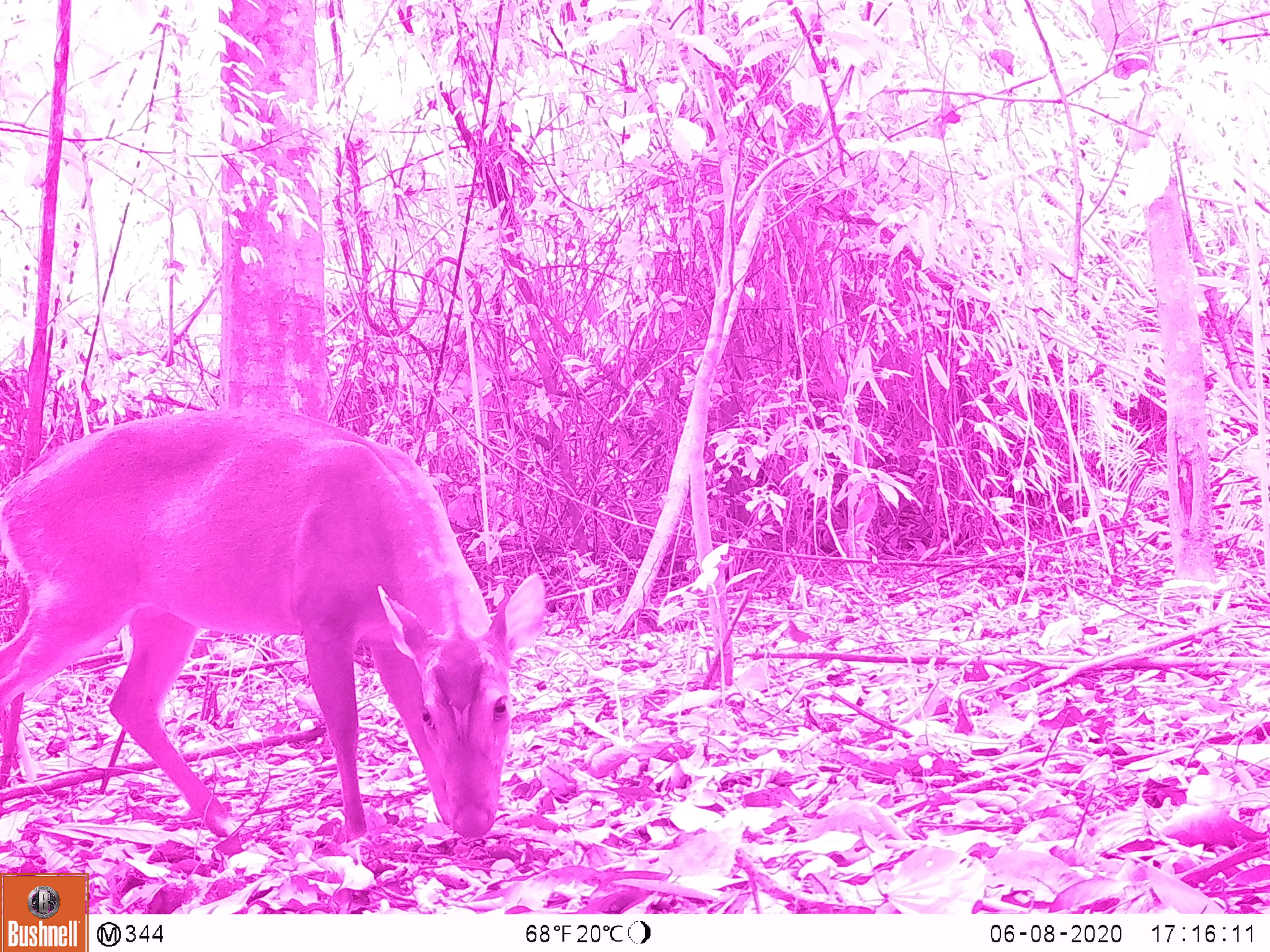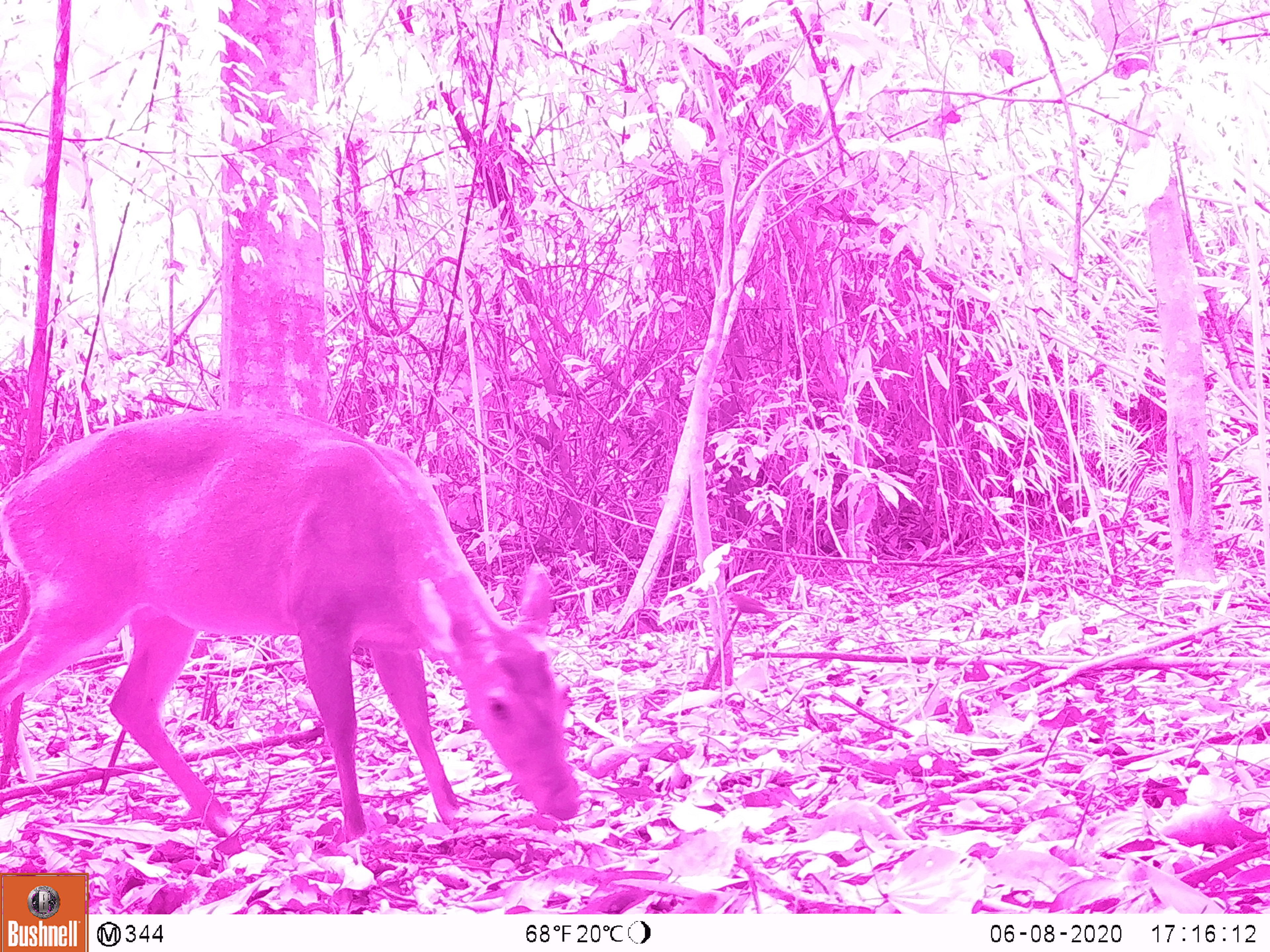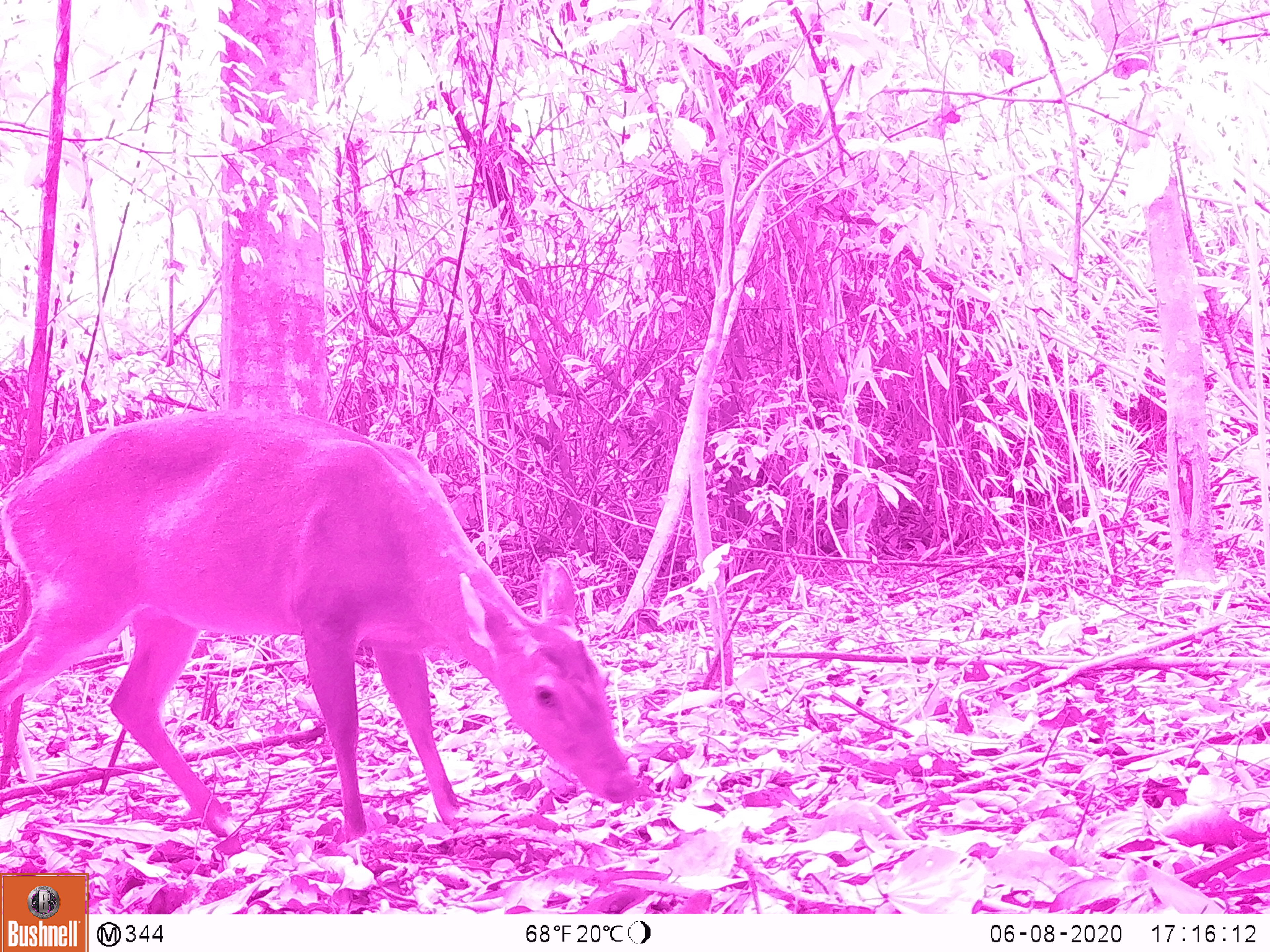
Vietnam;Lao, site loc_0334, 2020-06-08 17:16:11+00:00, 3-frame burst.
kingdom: Animalia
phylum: Chordata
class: Mammalia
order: Artiodactyla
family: Cervidae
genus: Muntiacus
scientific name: Muntiacus vuquangensis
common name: large-antlered muntjac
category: large antlered muntjac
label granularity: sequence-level